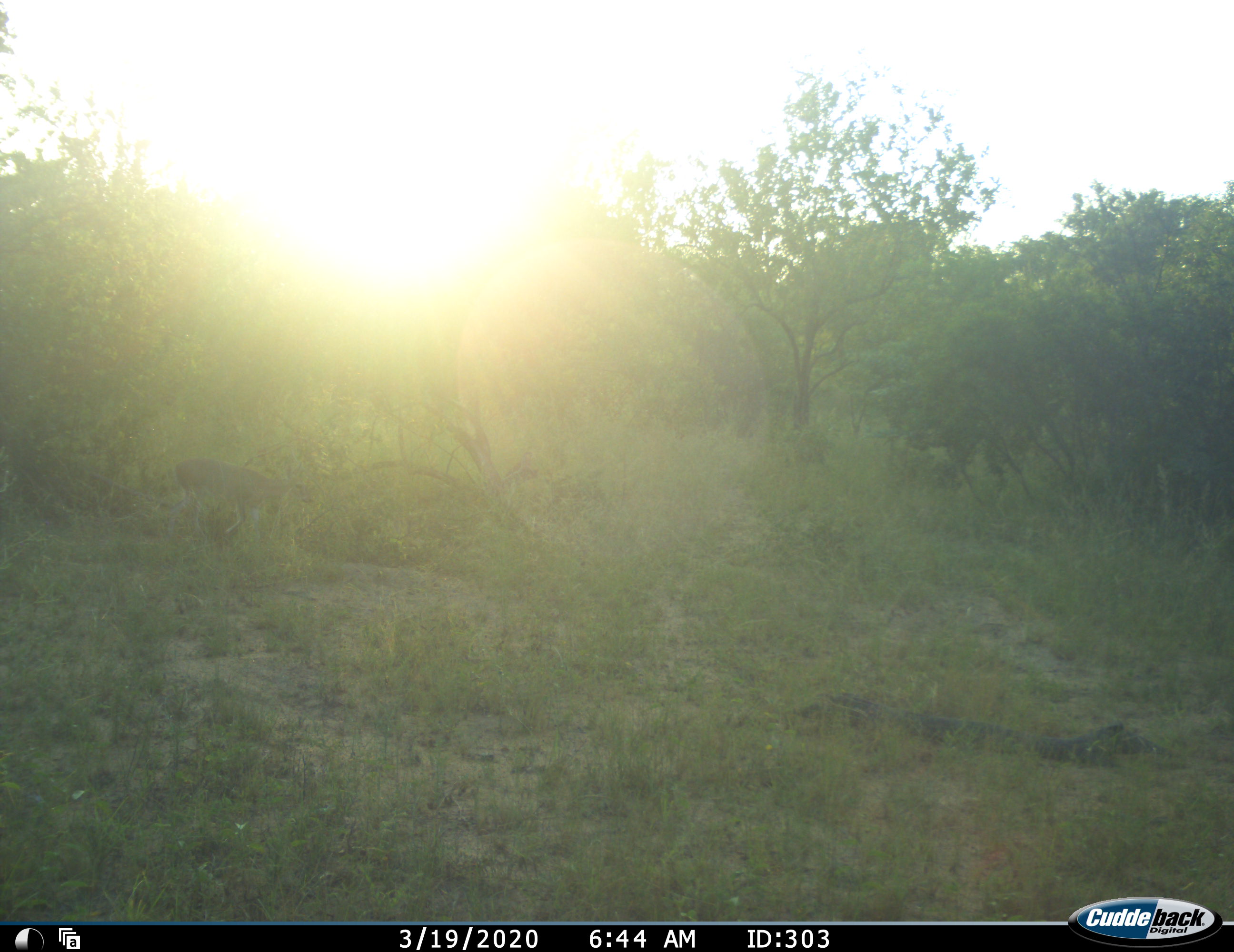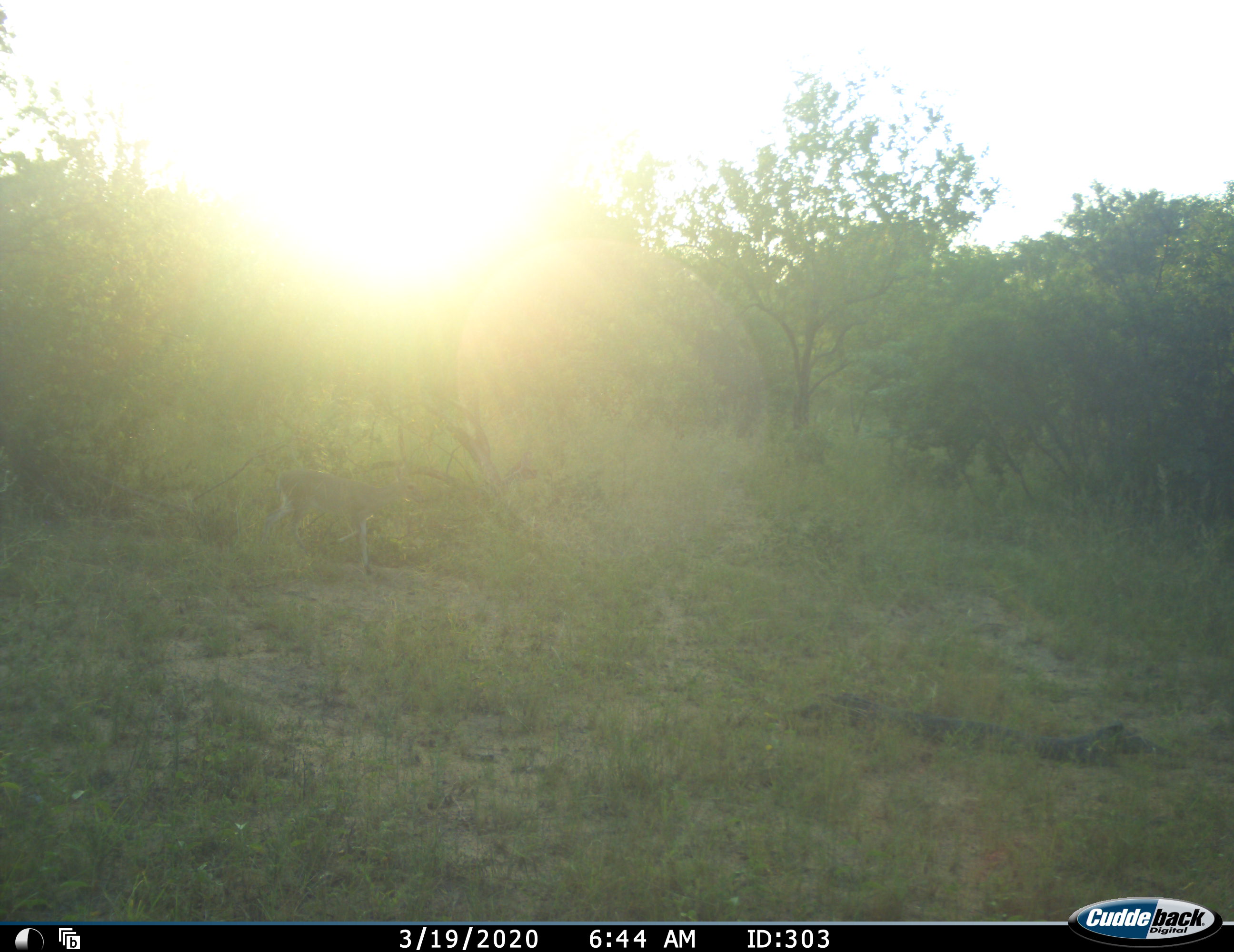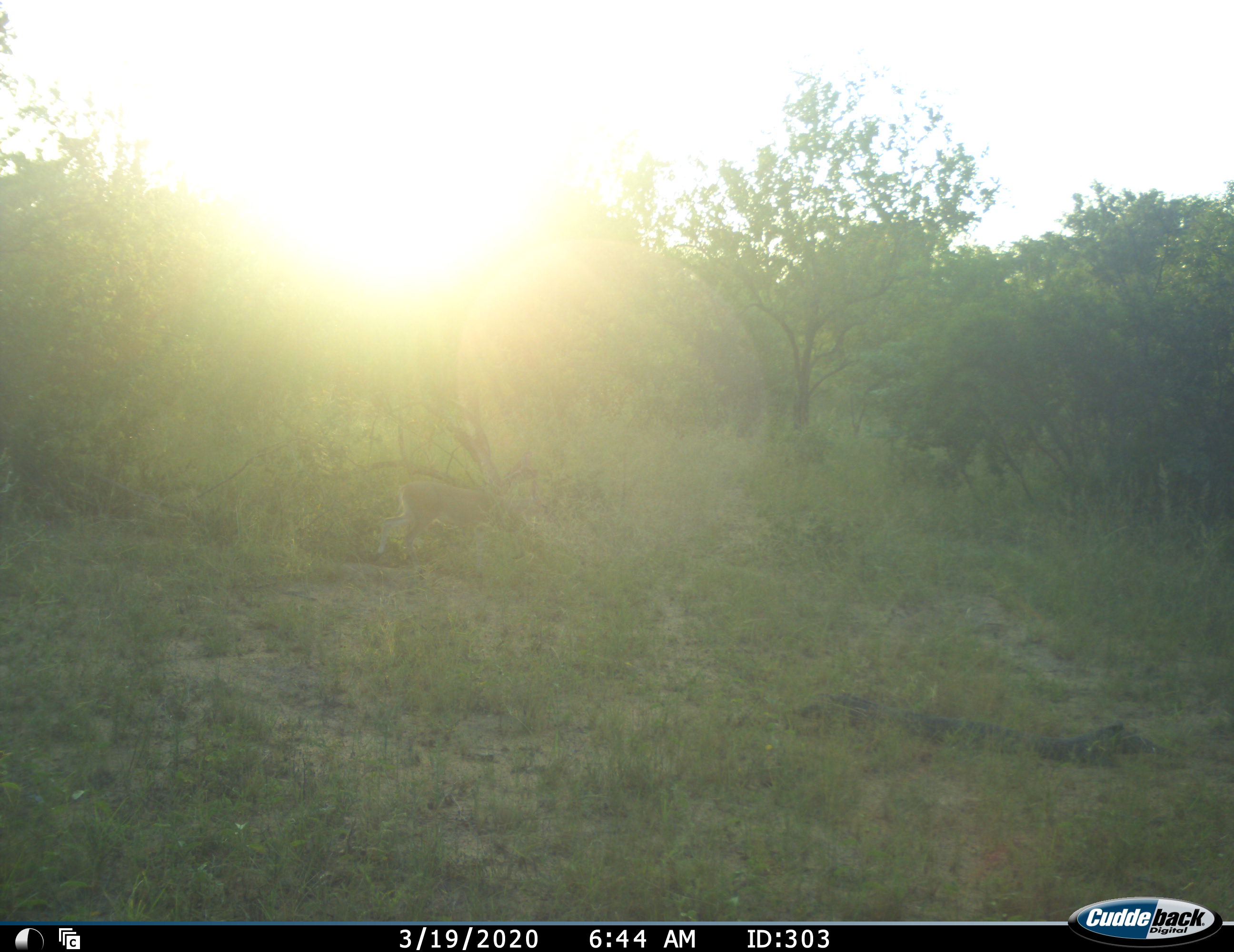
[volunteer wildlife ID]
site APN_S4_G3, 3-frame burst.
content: unidentified animal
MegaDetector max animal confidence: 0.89